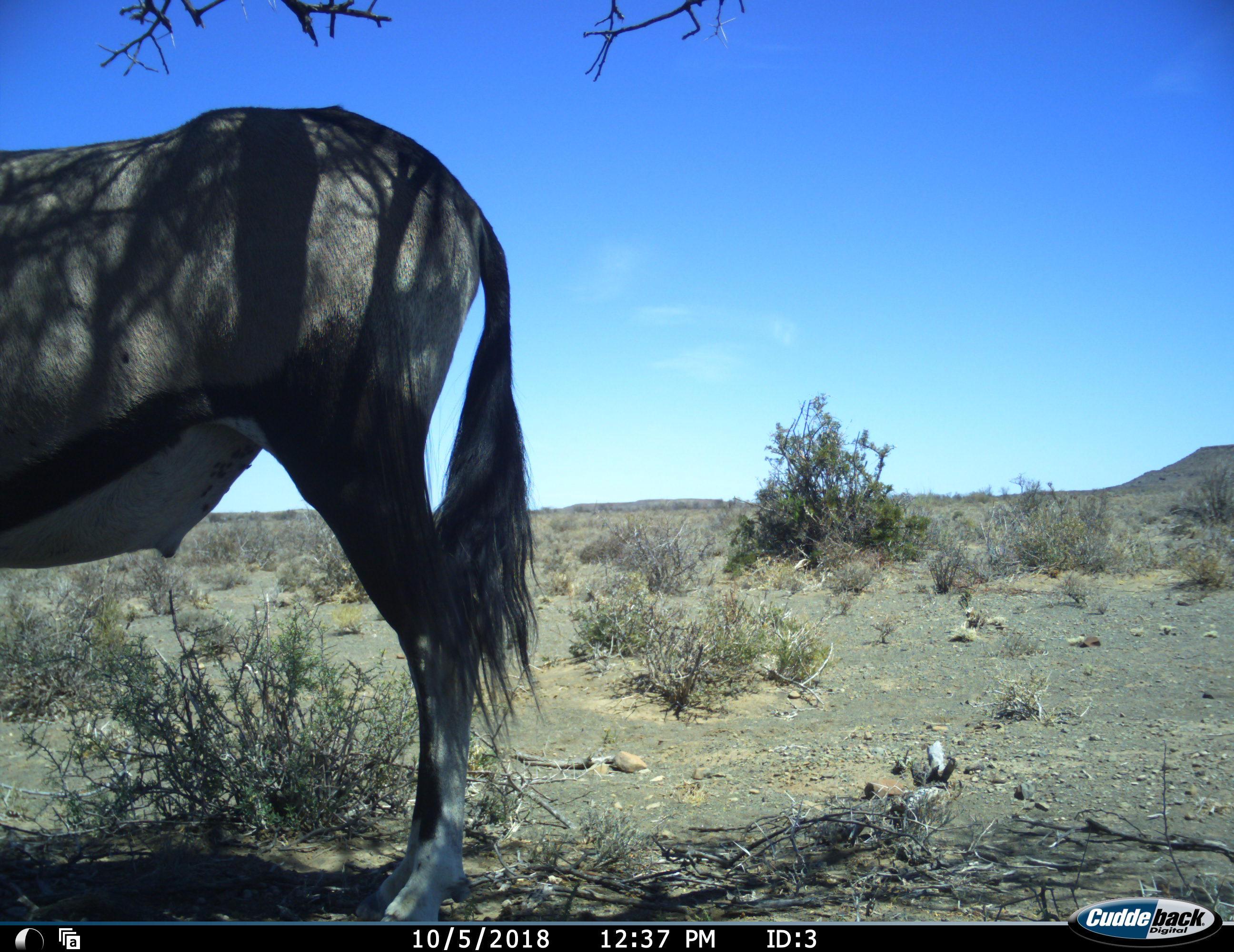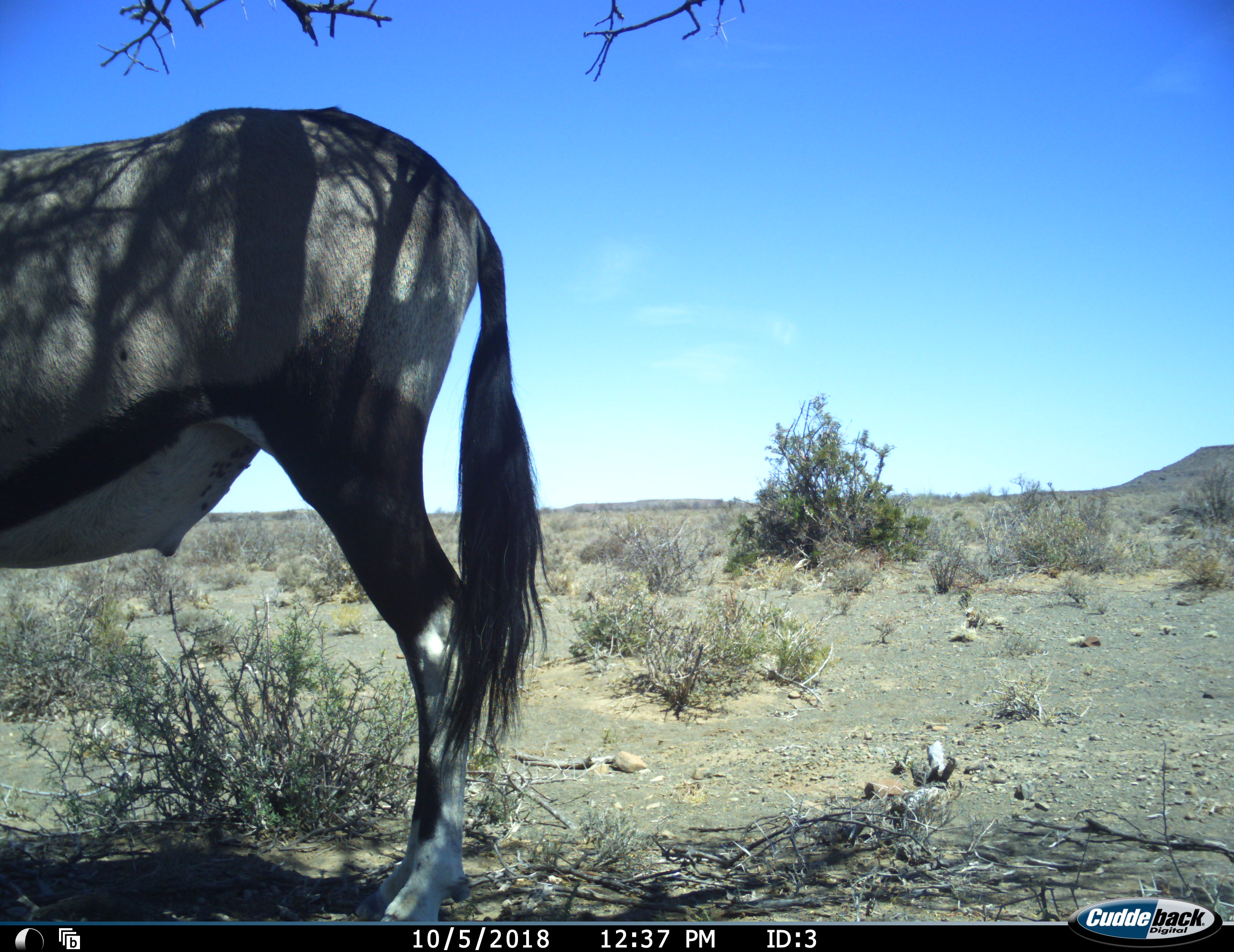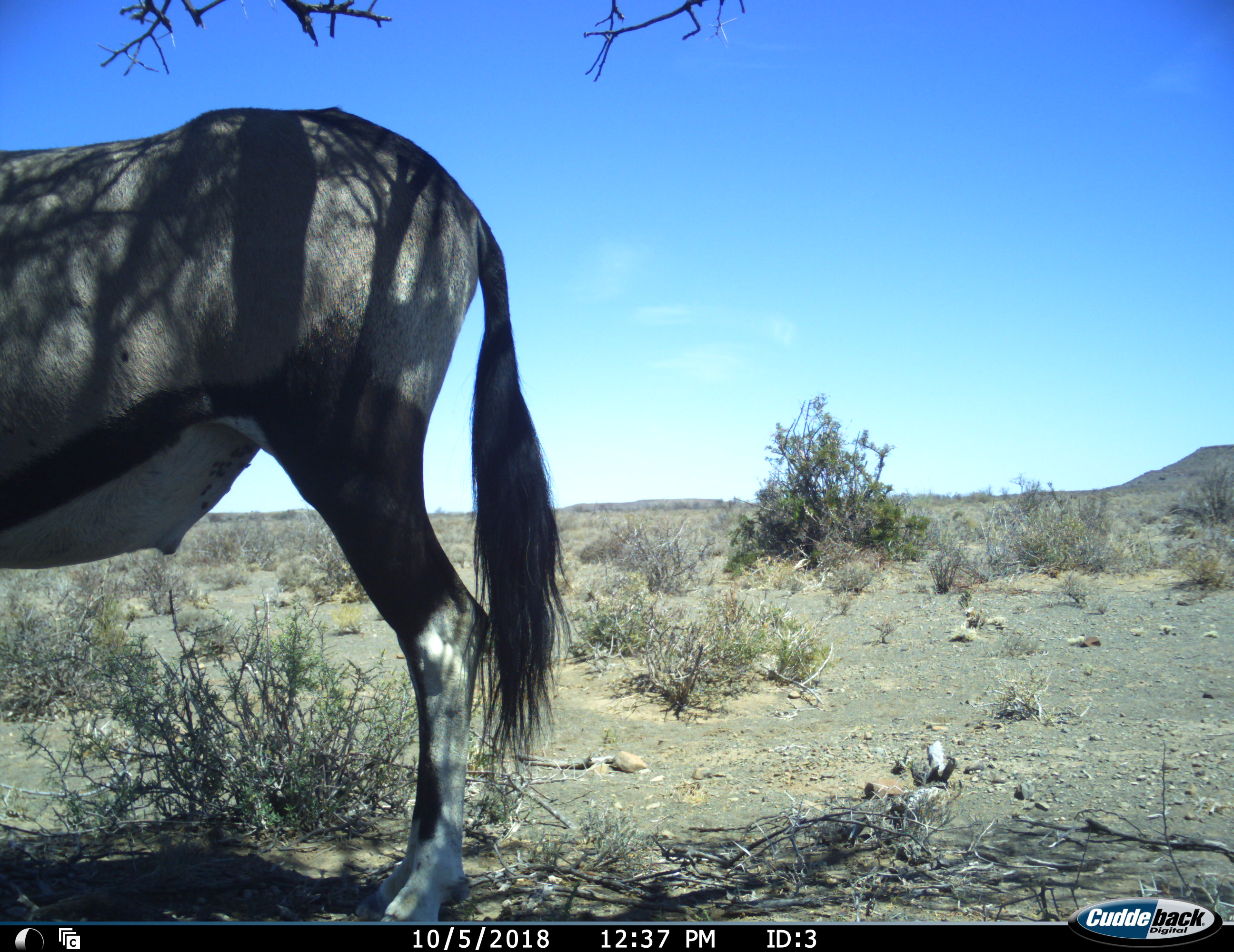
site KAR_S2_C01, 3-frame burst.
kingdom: Animalia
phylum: Chordata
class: Mammalia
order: Artiodactyla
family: Bovidae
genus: Oryx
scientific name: Oryx gazella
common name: gemsbok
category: oryx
Oryx (gemsbok) (Oryx gazella), count 1. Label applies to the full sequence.